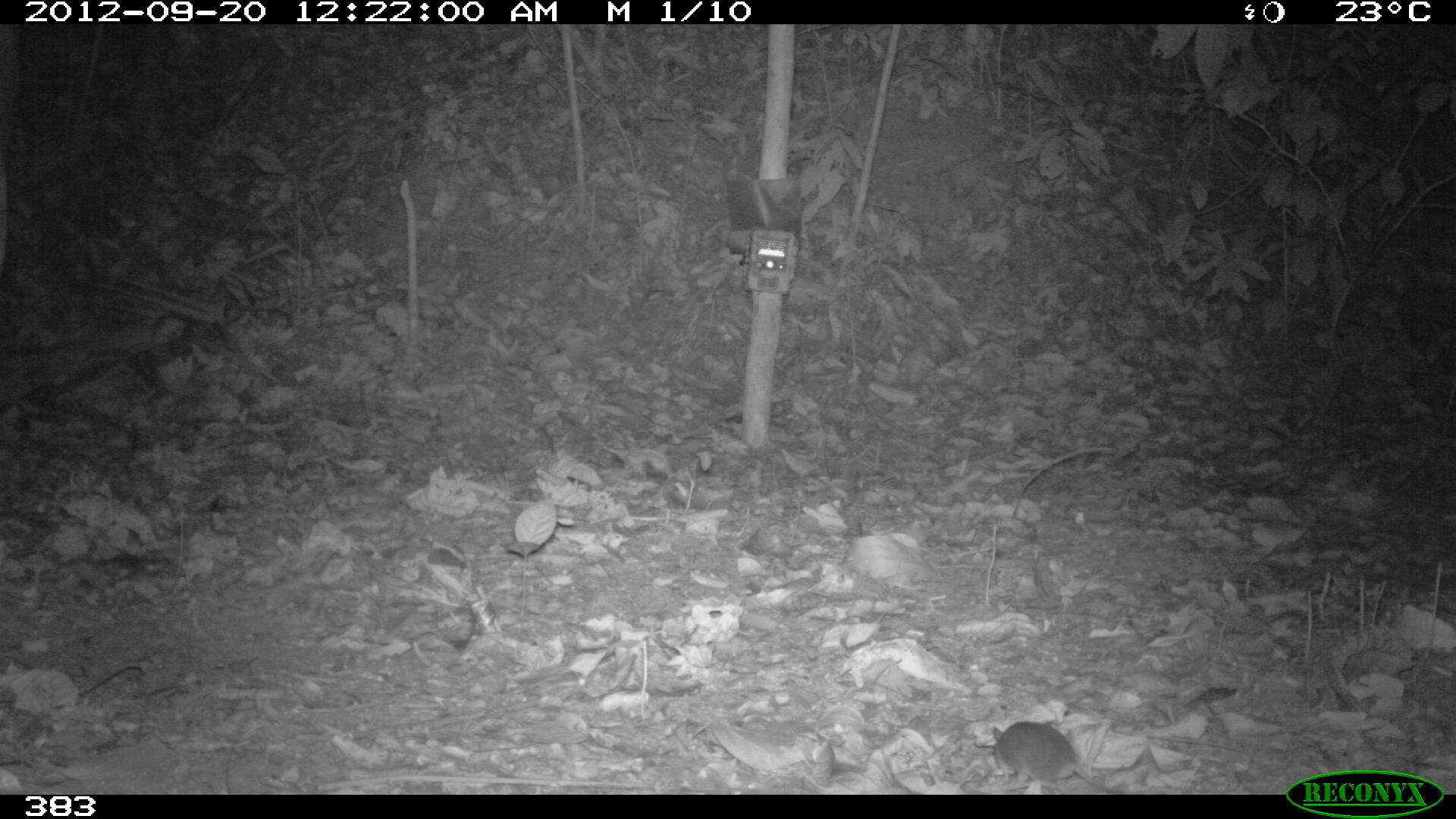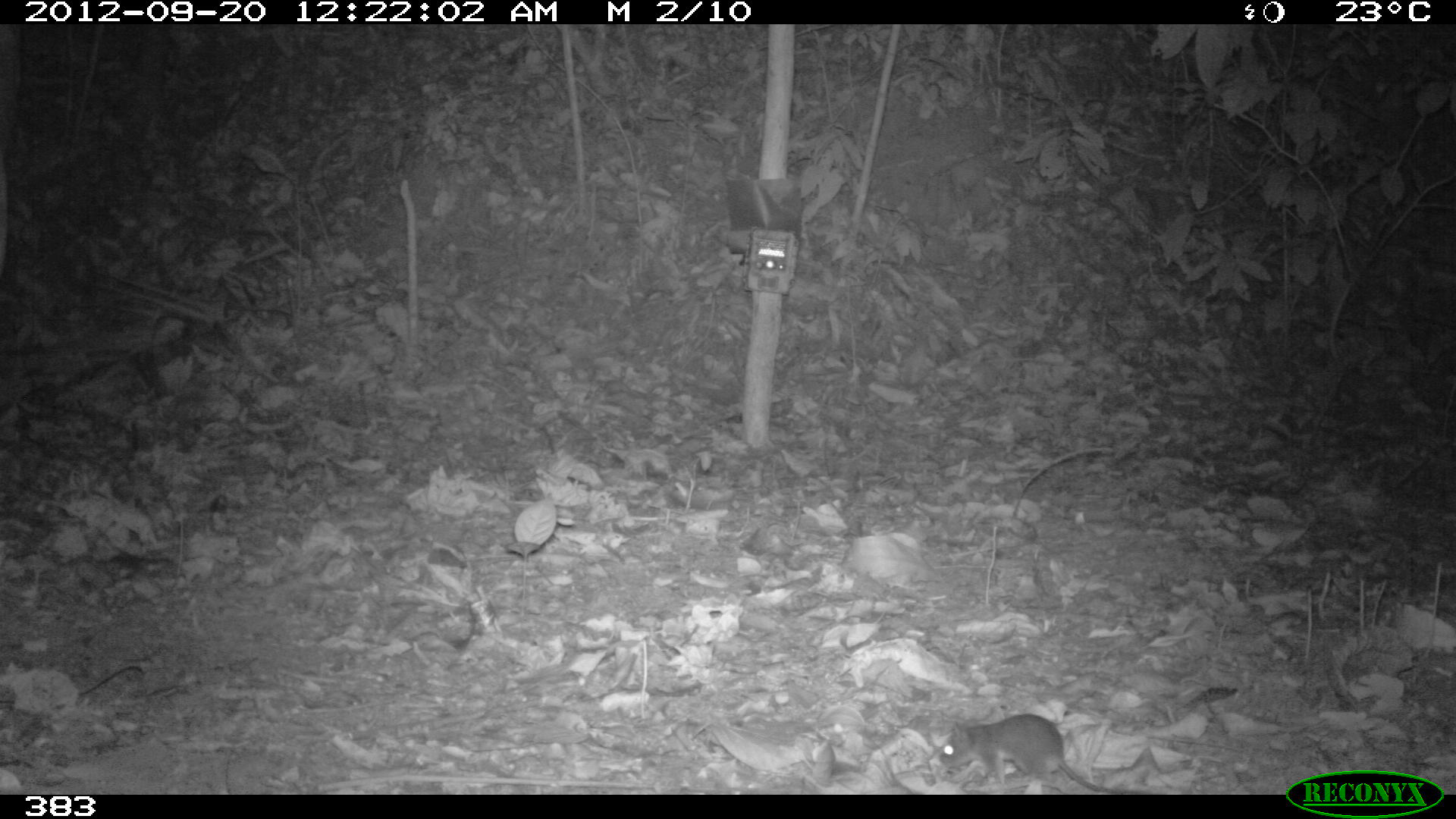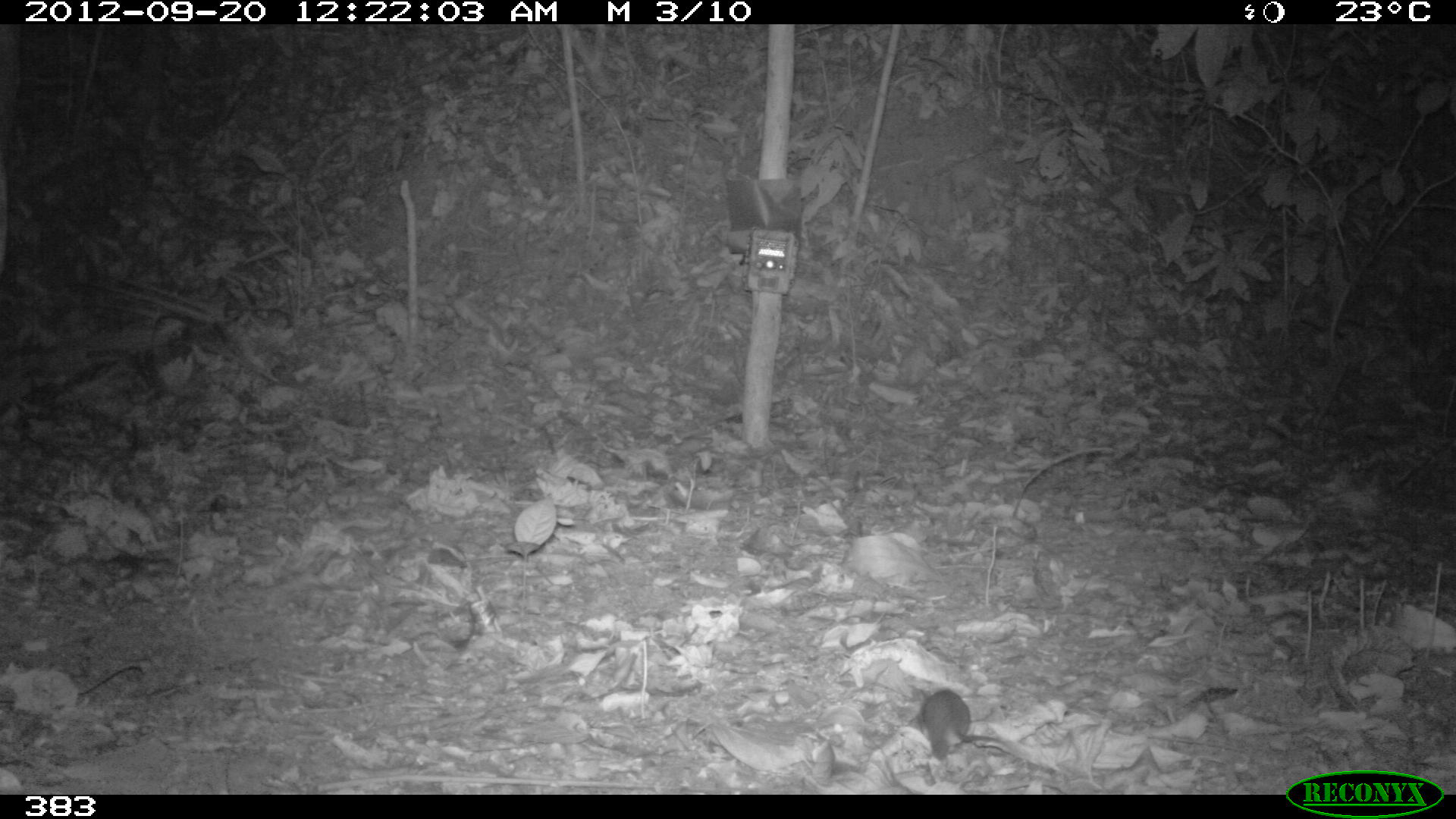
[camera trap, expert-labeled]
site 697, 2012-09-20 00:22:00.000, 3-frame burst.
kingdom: Animalia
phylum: Chordata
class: Mammalia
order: Rodentia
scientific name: Rodentia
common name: rodents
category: unknown rodent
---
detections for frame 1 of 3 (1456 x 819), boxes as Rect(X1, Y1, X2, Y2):
unknown rodent: Rect(992, 721, 1123, 794)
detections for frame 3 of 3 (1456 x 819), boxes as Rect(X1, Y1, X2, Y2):
unknown rodent: Rect(906, 687, 1018, 759)